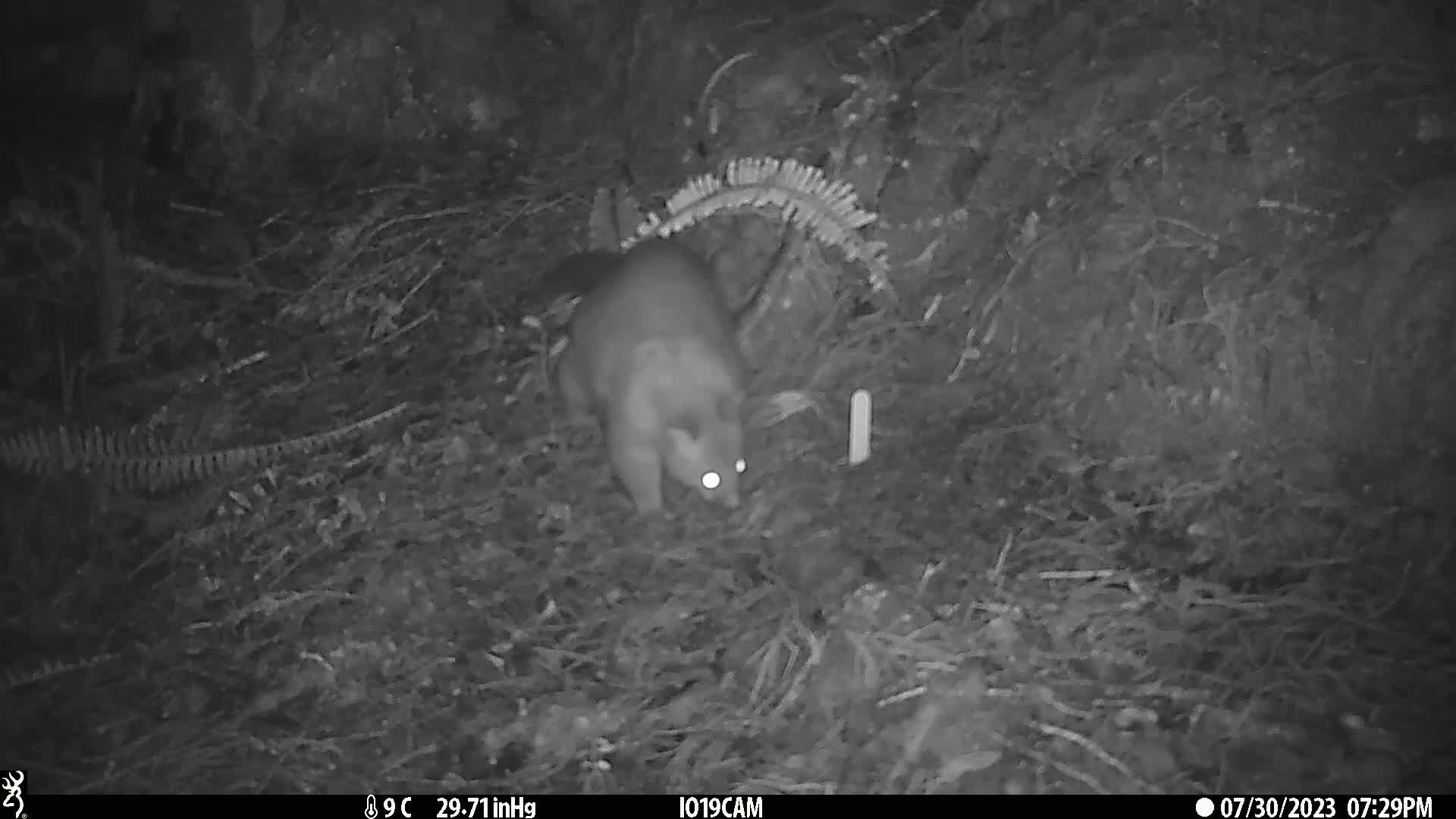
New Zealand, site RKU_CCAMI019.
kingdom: Animalia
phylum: Chordata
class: Mammalia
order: Diprotodontia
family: Phalangeridae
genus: Trichosurus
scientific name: Trichosurus vulpecula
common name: common brushtail possum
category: possum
Possum (common brushtail possum) (Trichosurus vulpecula).